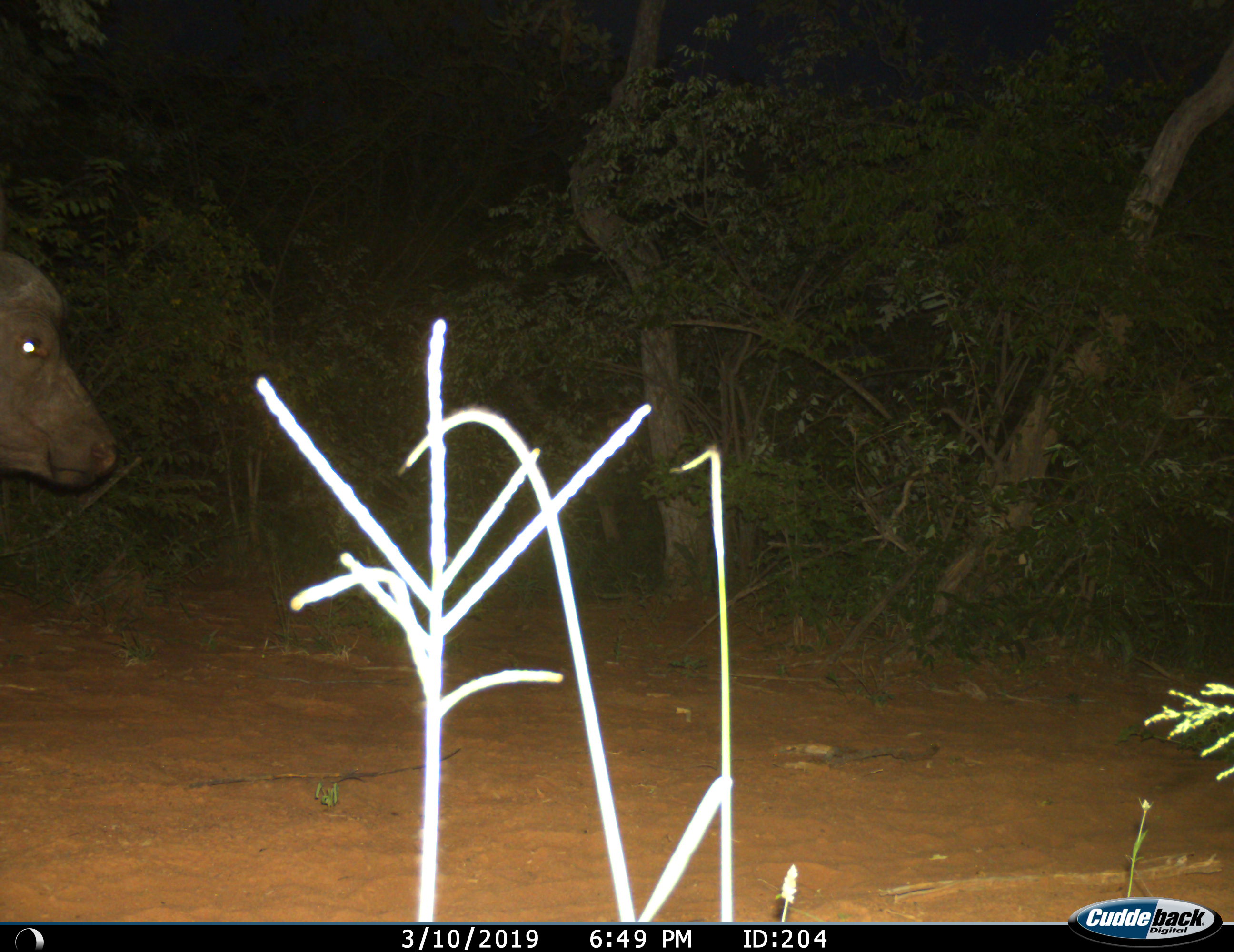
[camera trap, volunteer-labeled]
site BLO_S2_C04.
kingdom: Animalia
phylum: Chordata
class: Mammalia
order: Artiodactyla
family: Bovidae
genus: Syncerus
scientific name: Syncerus caffer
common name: african buffalo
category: buffalo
Buffalo (african buffalo) (Syncerus caffer), count 1. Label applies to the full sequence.